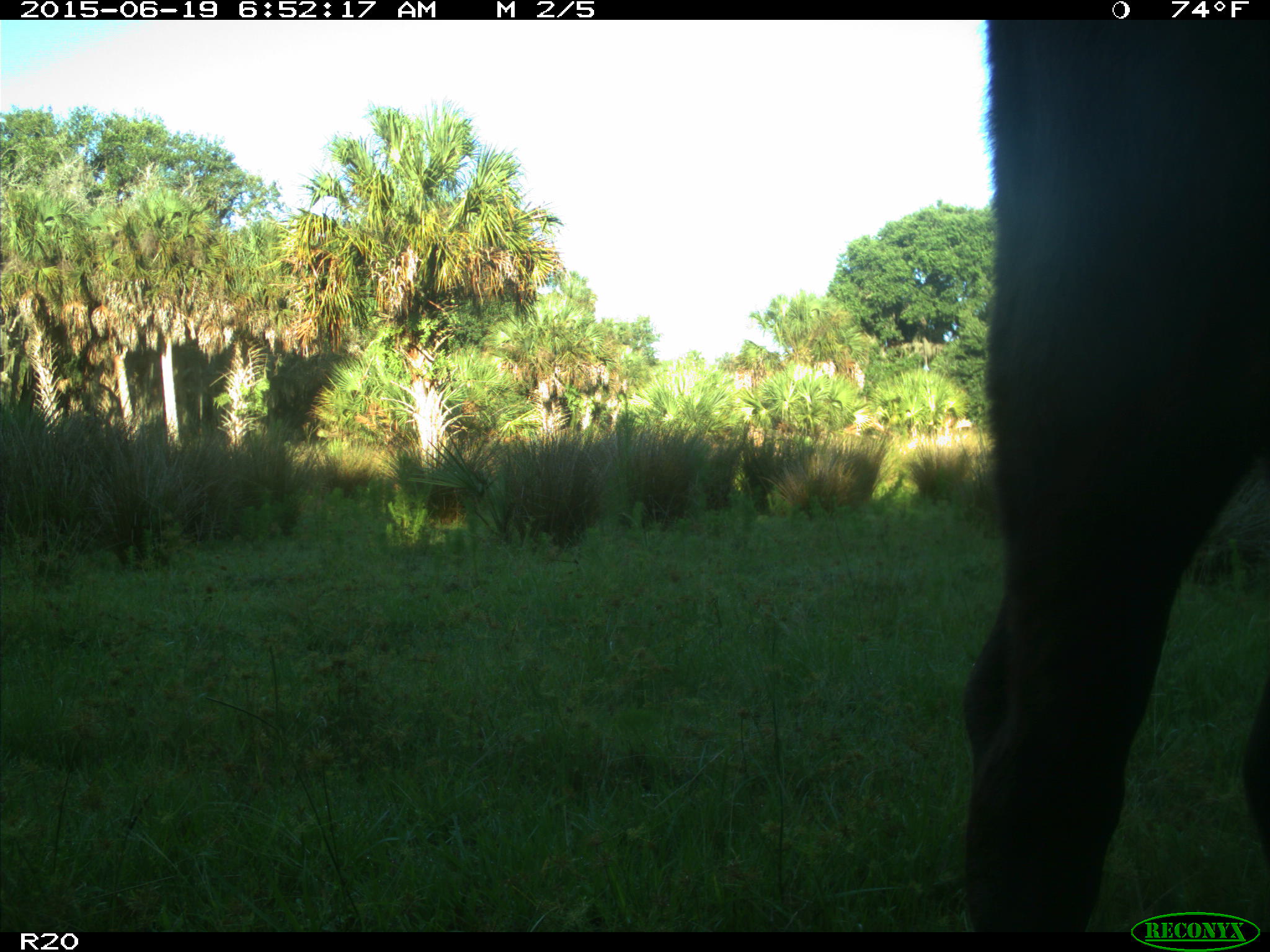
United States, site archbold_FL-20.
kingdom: Animalia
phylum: Chordata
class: Mammalia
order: Artiodactyla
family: Bovidae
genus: Bos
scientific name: Bos taurus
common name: domestic cow